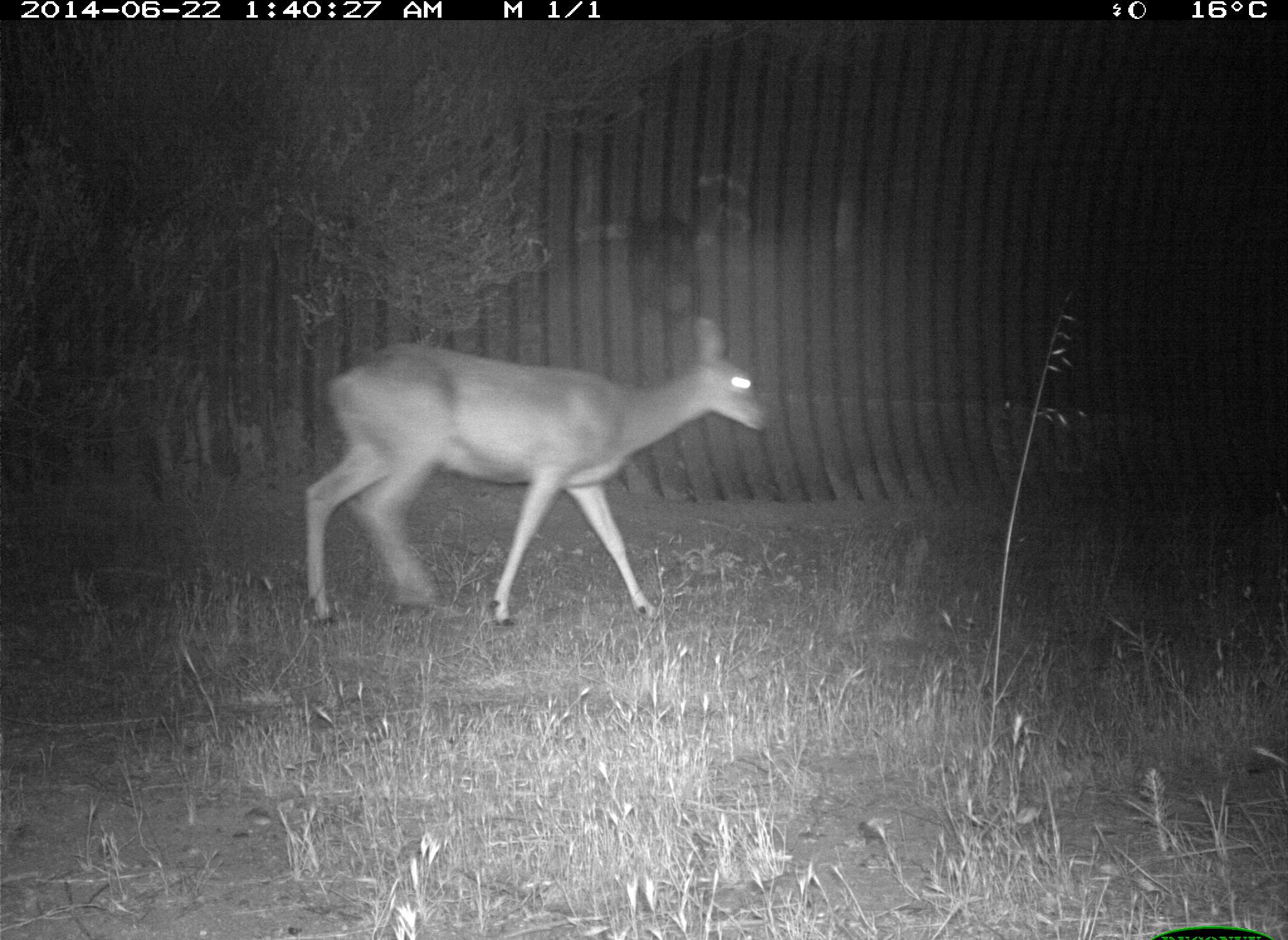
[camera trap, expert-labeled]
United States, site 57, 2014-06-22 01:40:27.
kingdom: Animalia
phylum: Chordata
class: Mammalia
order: Artiodactyla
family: Cervidae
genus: Odocoileus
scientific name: Odocoileus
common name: deer